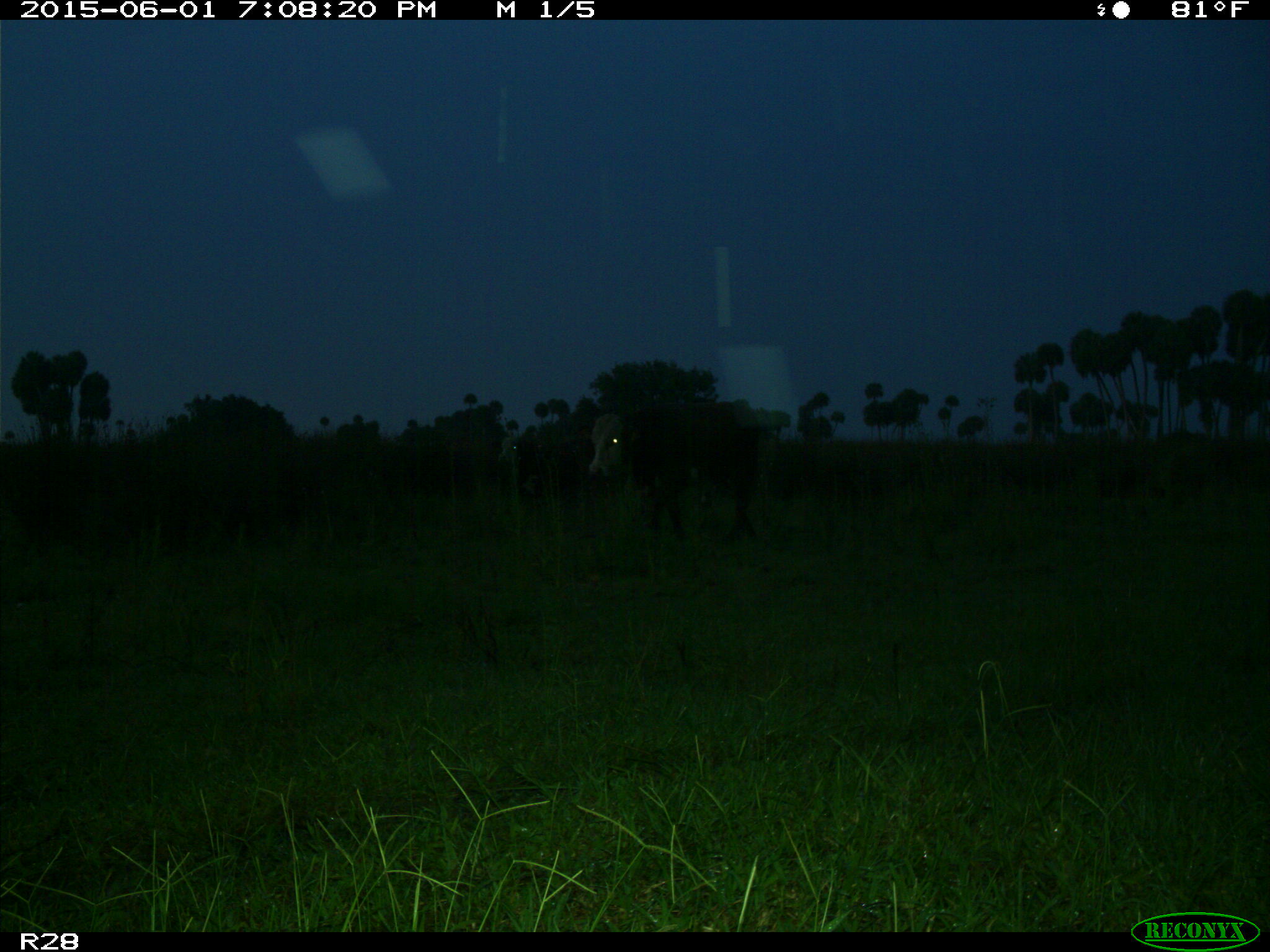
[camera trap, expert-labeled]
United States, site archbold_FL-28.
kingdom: Animalia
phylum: Chordata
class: Mammalia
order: Artiodactyla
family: Bovidae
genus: Bos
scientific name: Bos taurus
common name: domestic cow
Bos taurus (domestic cow).